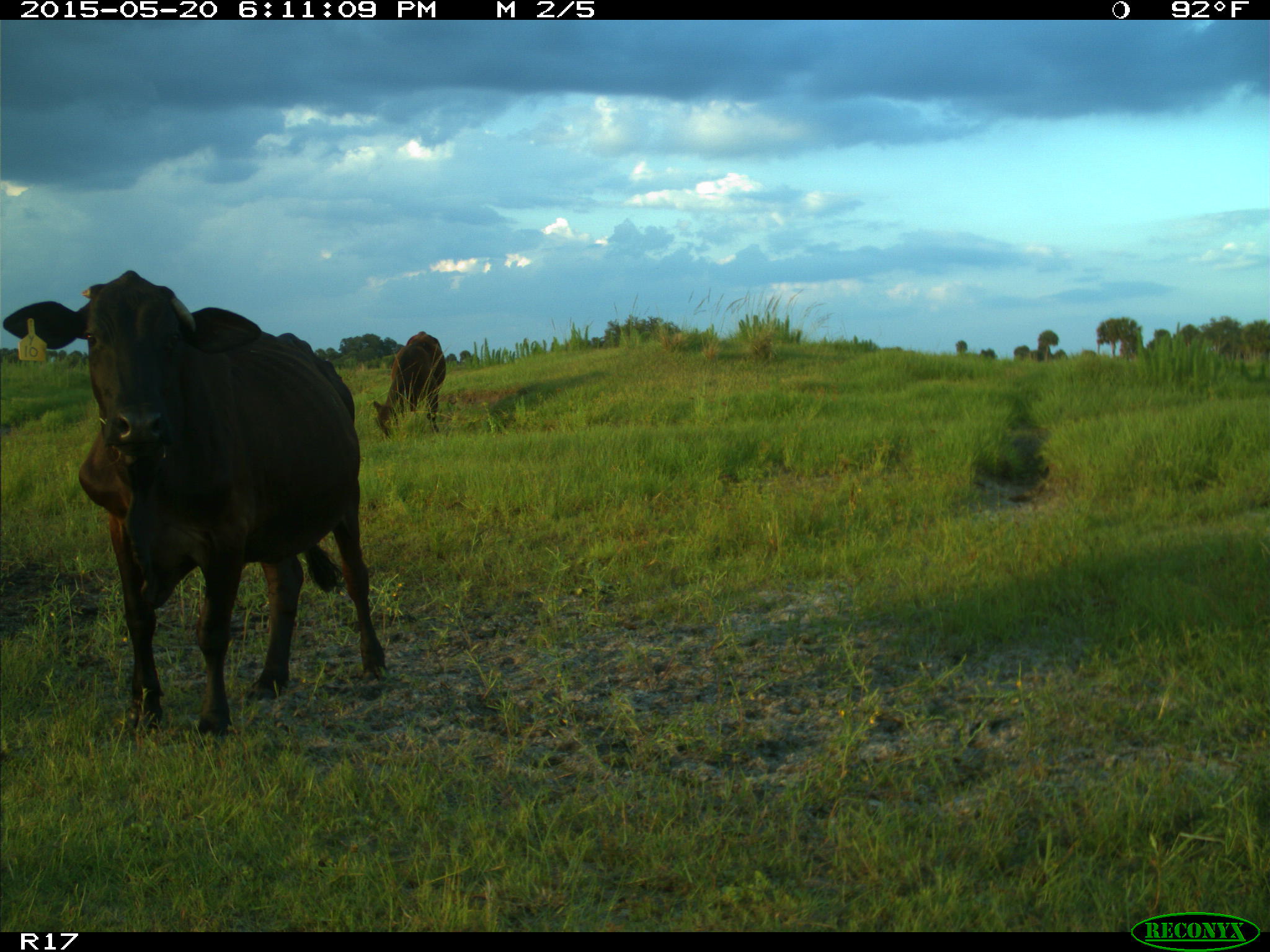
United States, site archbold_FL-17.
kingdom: Animalia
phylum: Chordata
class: Mammalia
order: Artiodactyla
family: Bovidae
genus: Bos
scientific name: Bos taurus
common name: domestic cow